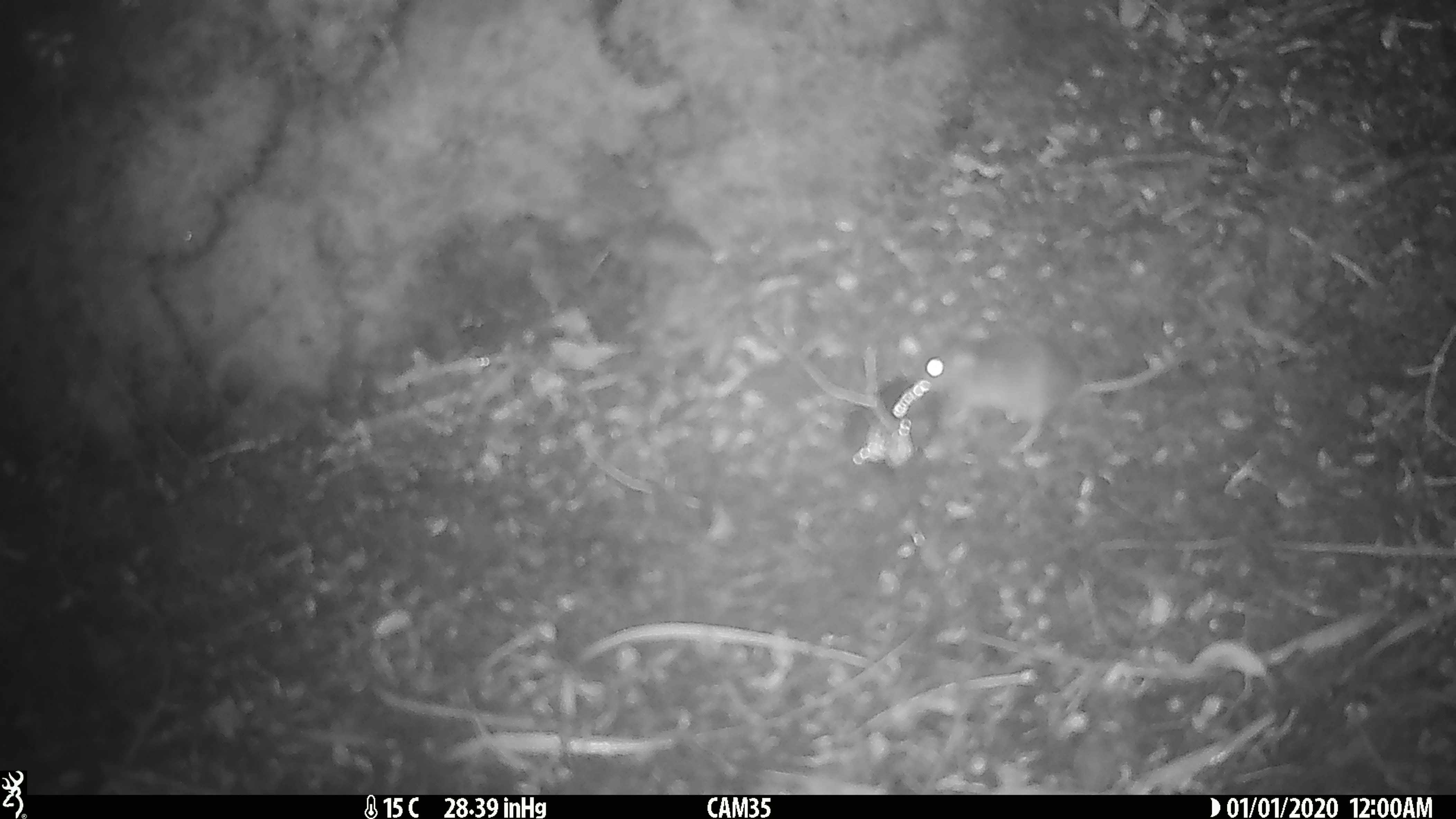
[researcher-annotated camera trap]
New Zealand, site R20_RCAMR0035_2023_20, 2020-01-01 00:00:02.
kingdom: Animalia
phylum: Chordata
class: Mammalia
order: Rodentia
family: Muridae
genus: Mus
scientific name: Mus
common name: mouse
Mouse (Mus).